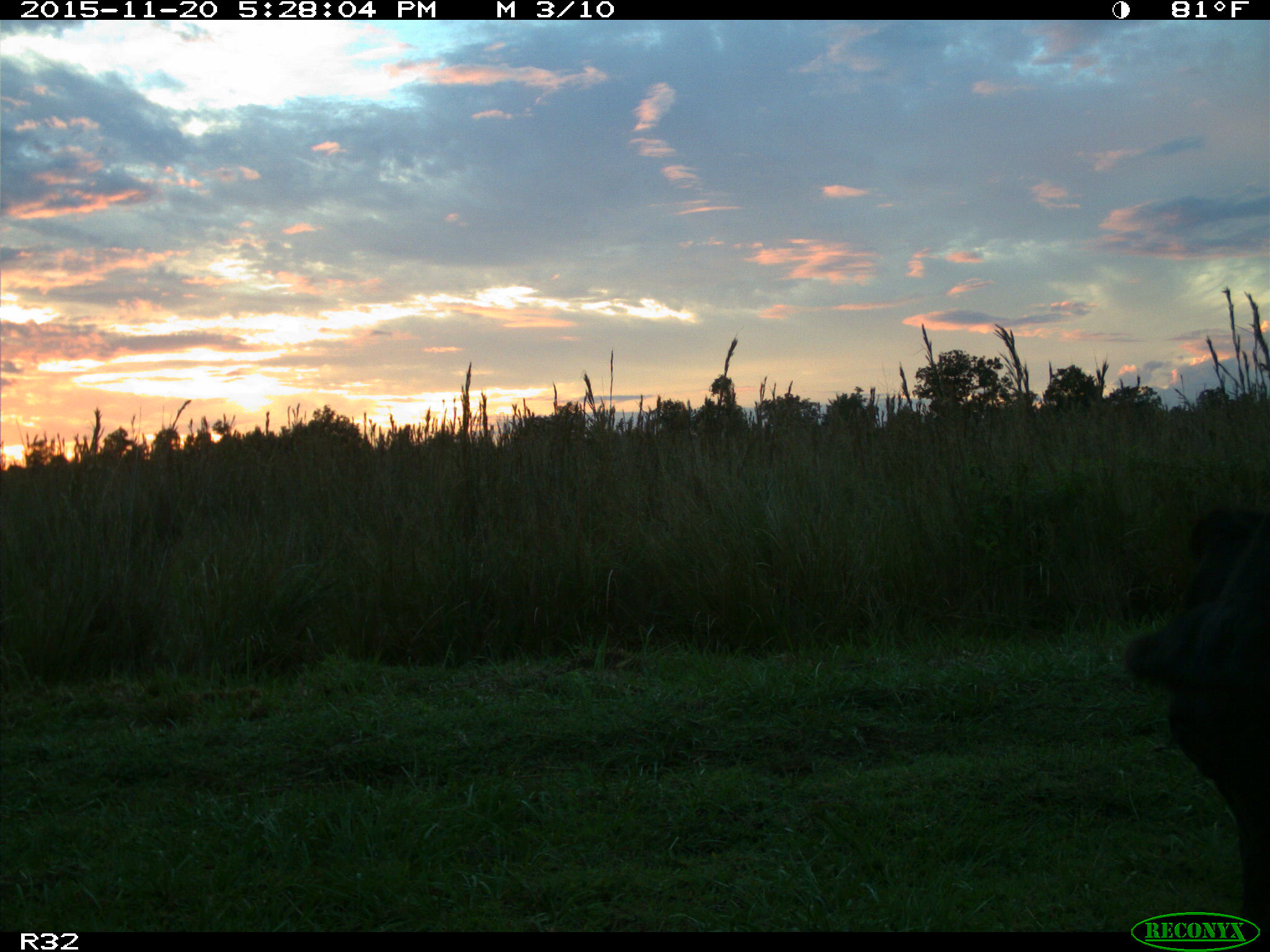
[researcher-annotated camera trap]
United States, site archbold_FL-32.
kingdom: Animalia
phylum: Chordata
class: Mammalia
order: Artiodactyla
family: Bovidae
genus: Bos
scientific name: Bos taurus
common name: domestic cow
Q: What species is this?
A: Bos taurus (domestic cow).